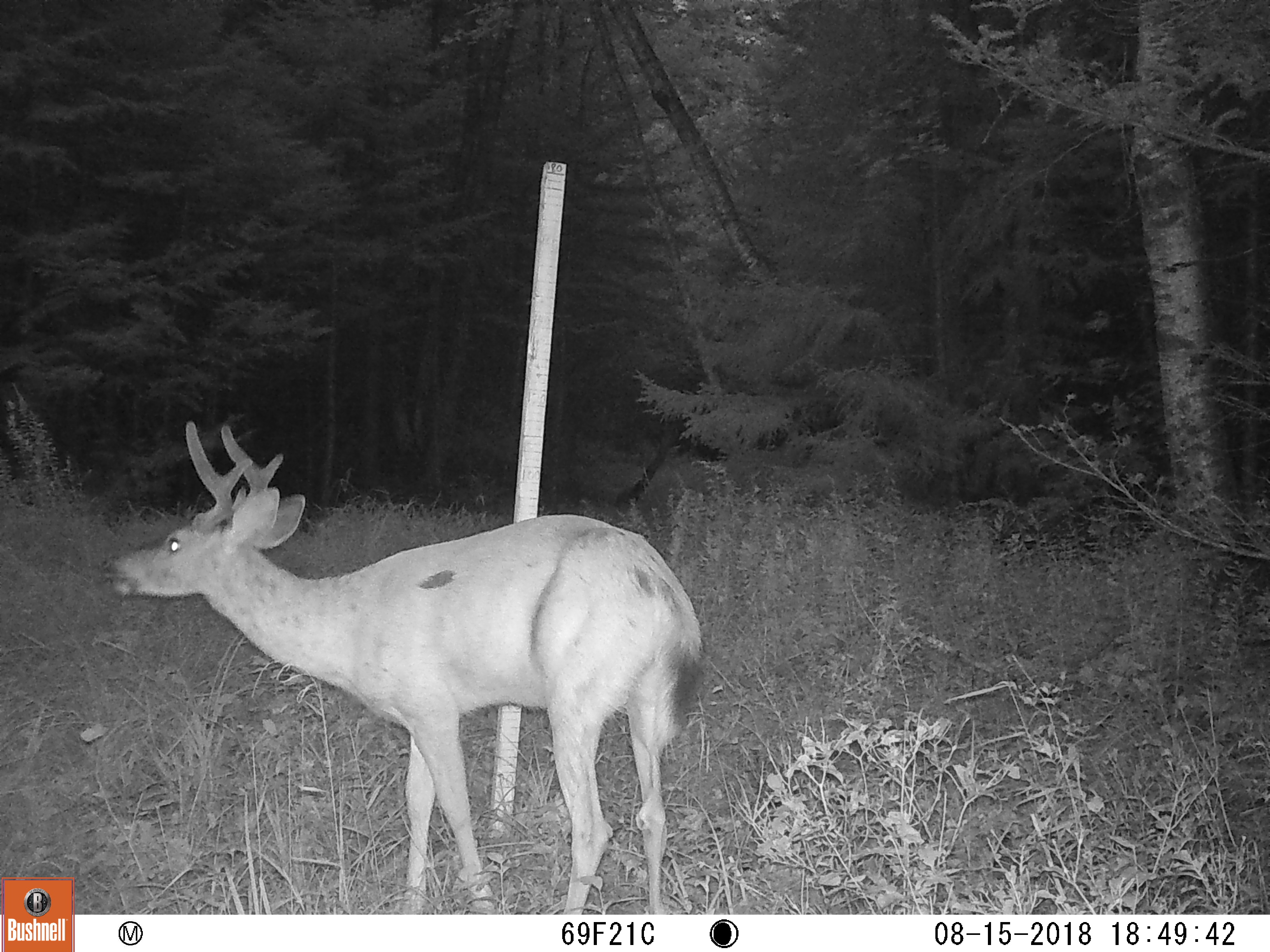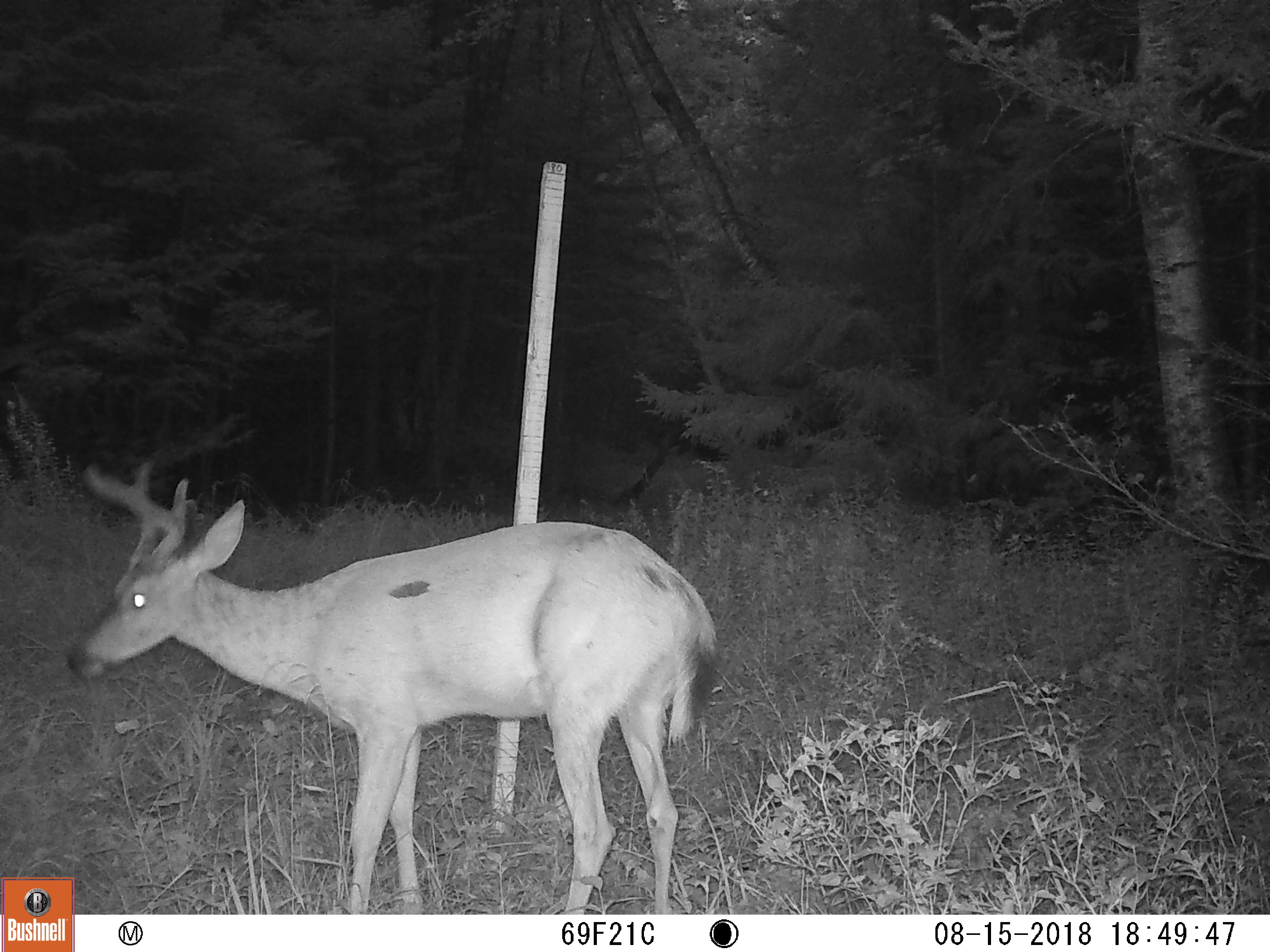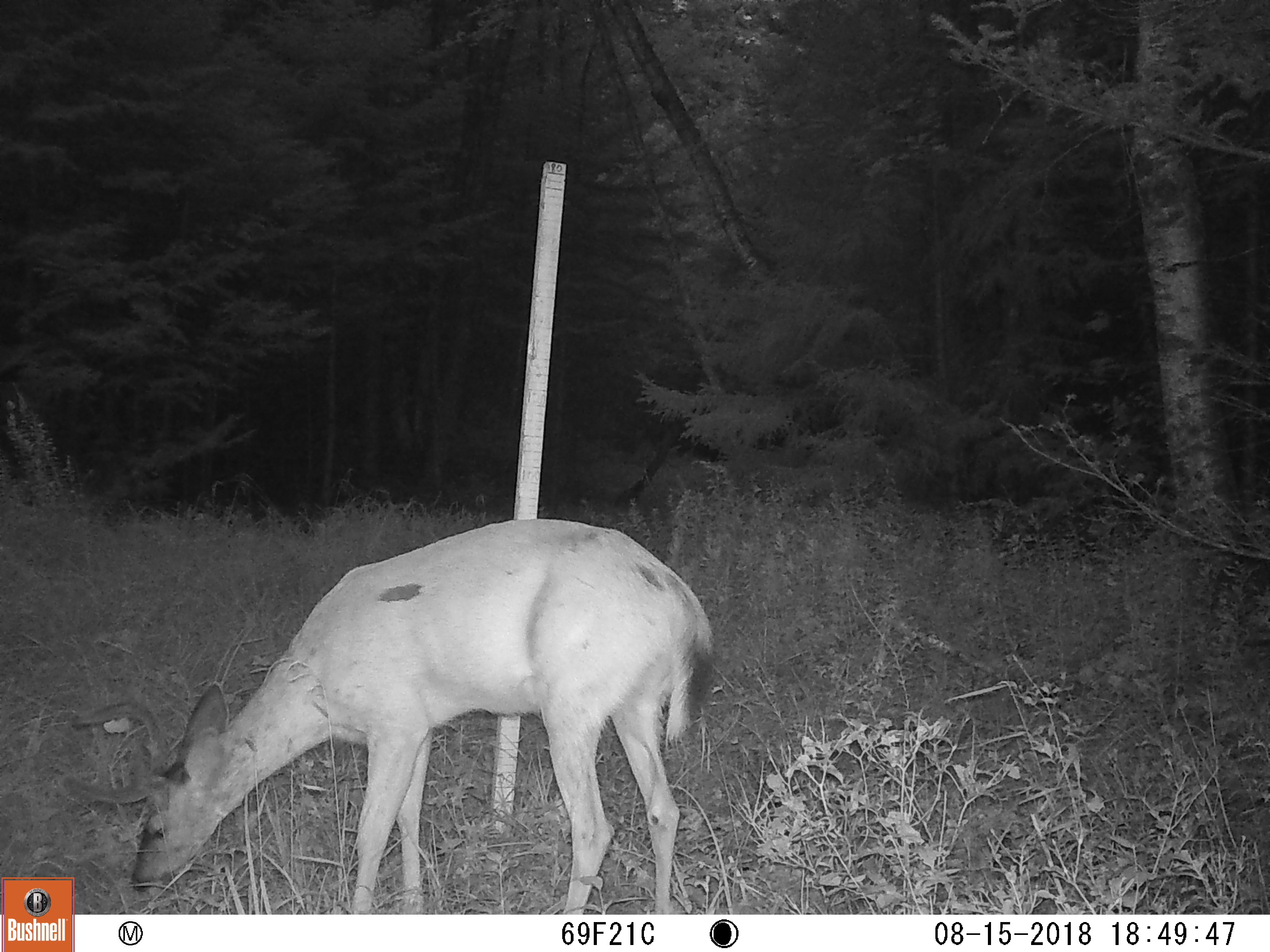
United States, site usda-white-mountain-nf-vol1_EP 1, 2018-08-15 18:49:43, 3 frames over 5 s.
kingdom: Animalia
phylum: Chordata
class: Mammalia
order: Artiodactyla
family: Cervidae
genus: Odocoileus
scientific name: Odocoileus virginianus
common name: white-tailed deer